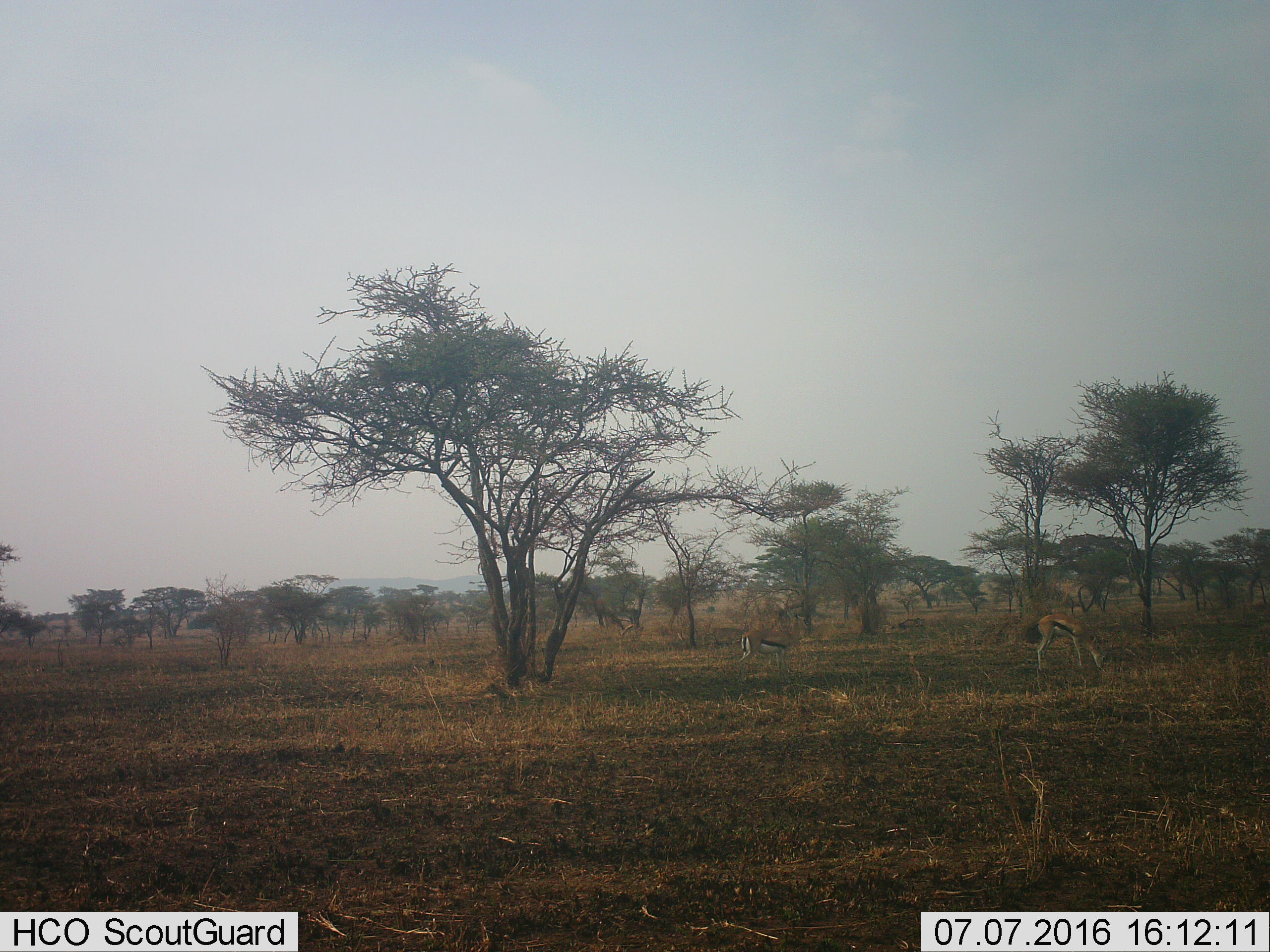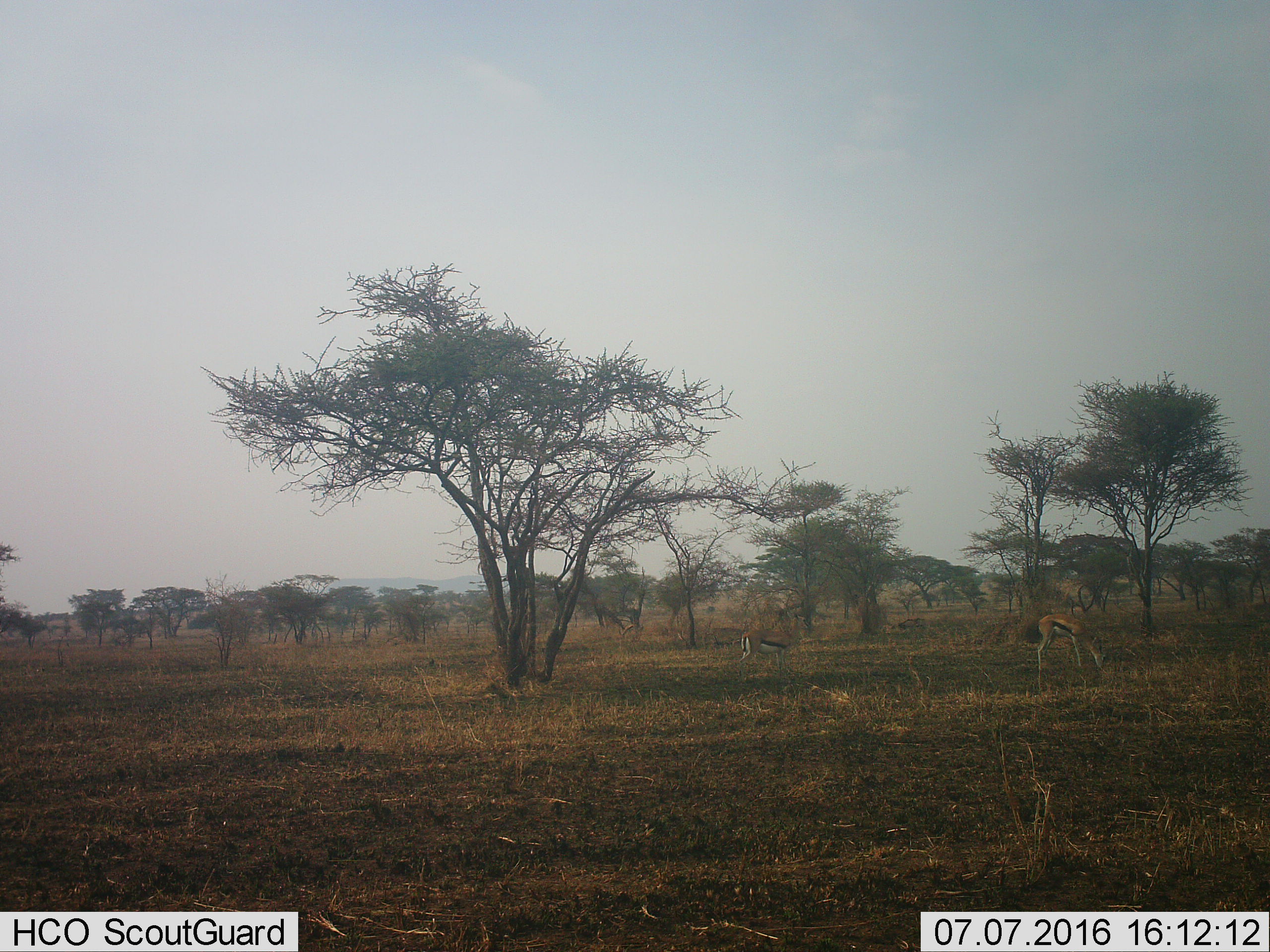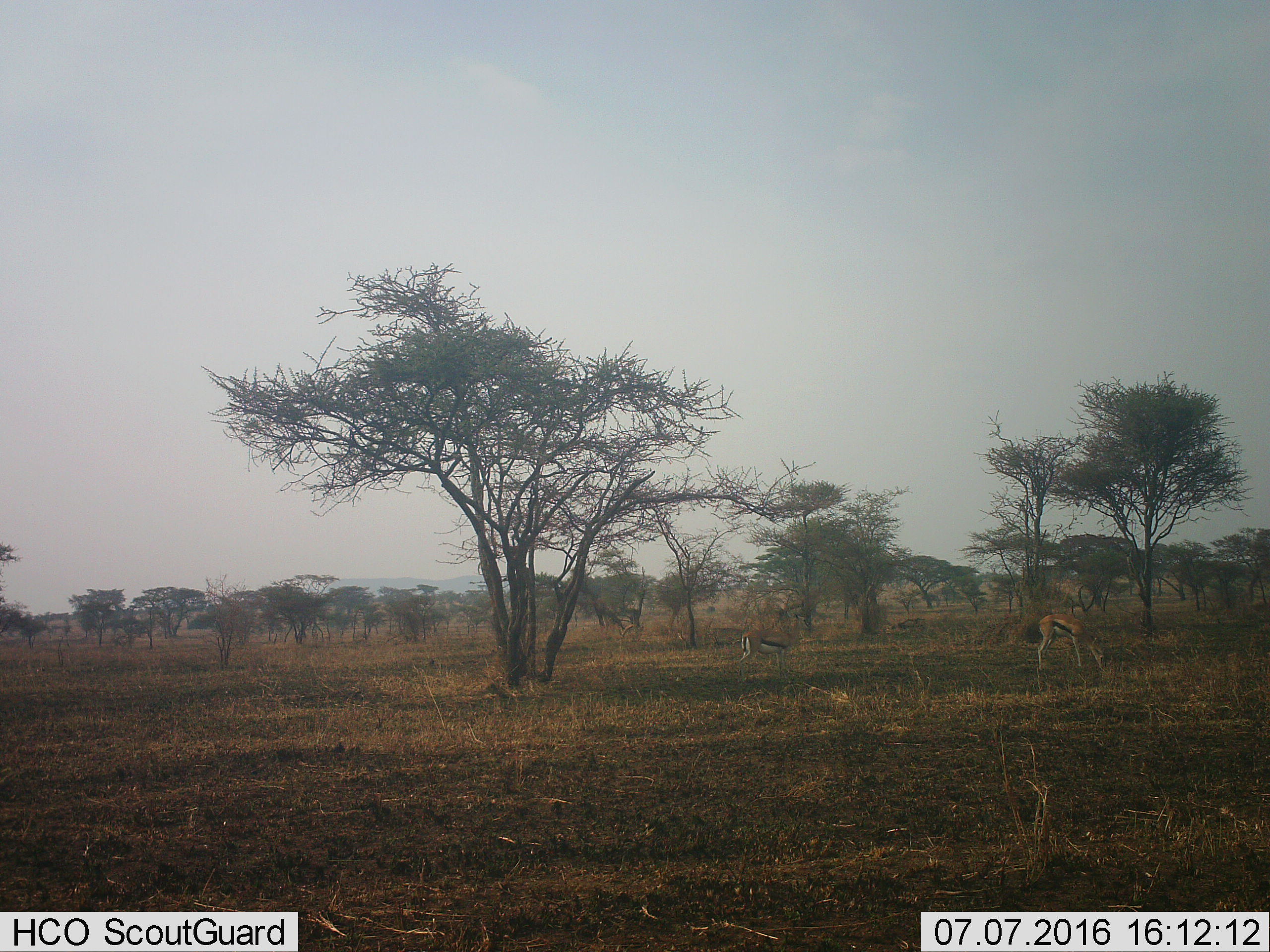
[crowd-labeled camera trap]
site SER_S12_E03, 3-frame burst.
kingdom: Animalia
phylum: Chordata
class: Mammalia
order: Artiodactyla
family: Bovidae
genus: Eudorcas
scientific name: Eudorcas thomsonii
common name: thomson's gazelle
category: gazellethomsons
Gazellethomsons (thomson's gazelle) (Eudorcas thomsonii), count 2. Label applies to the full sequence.